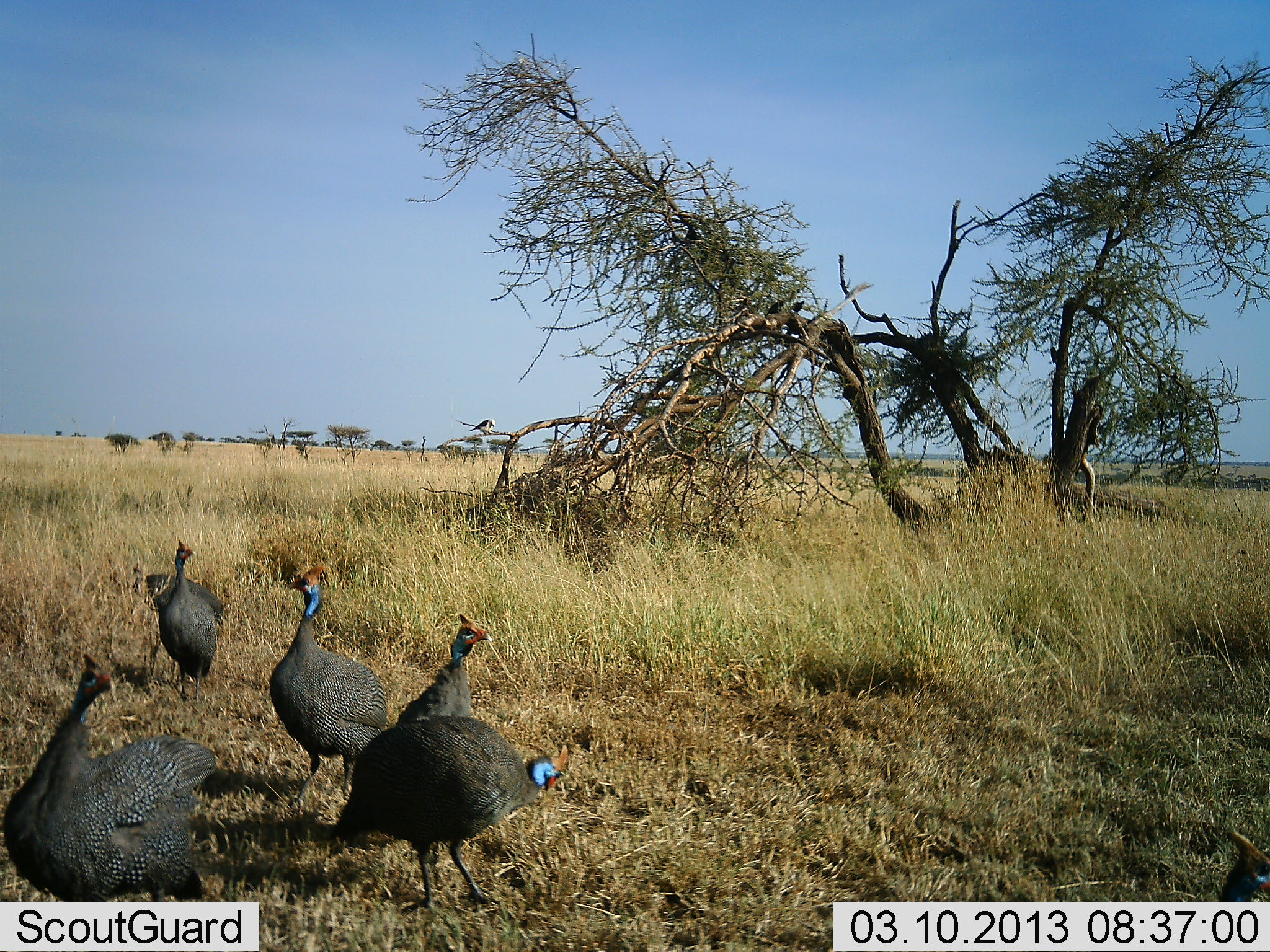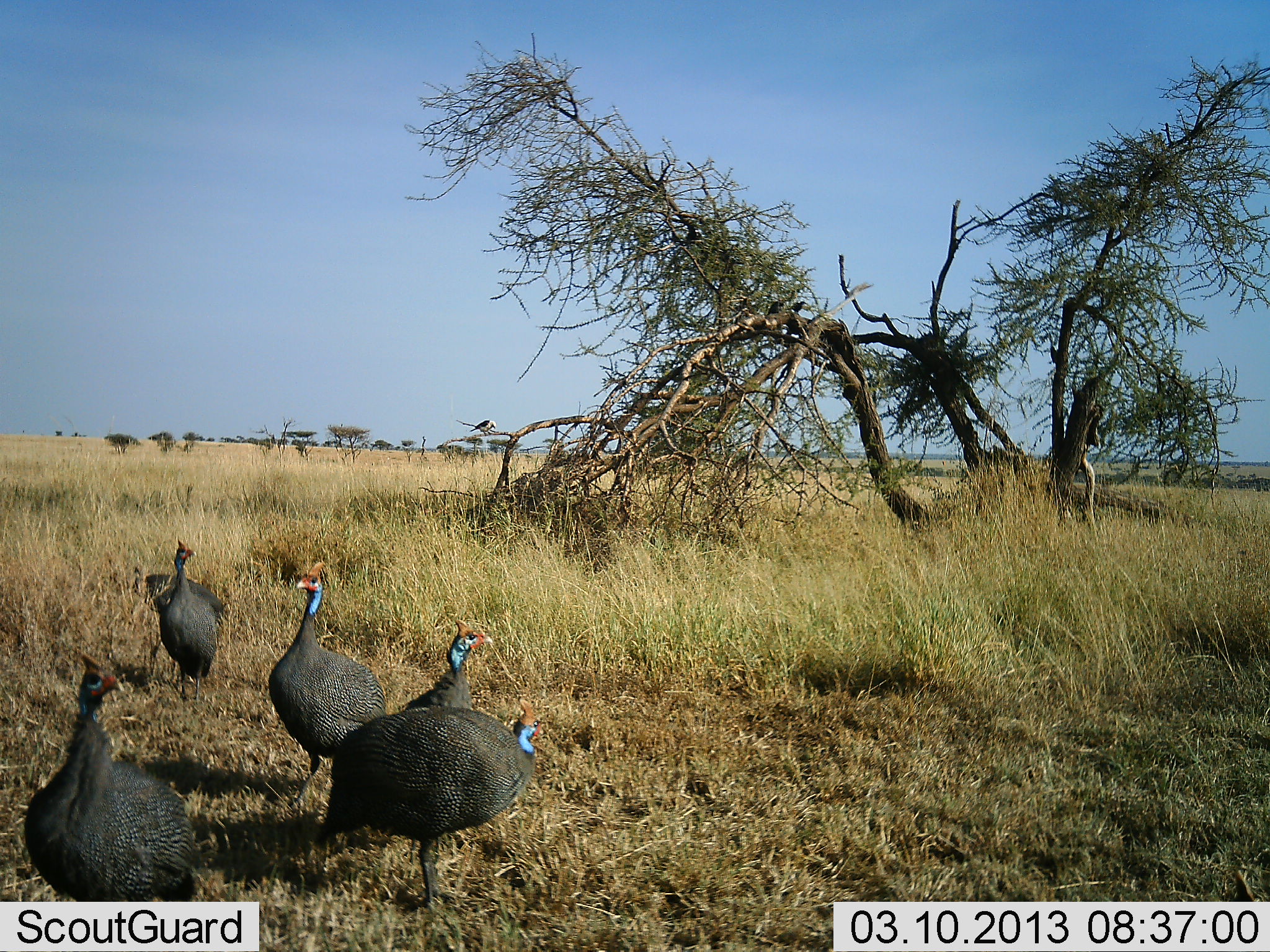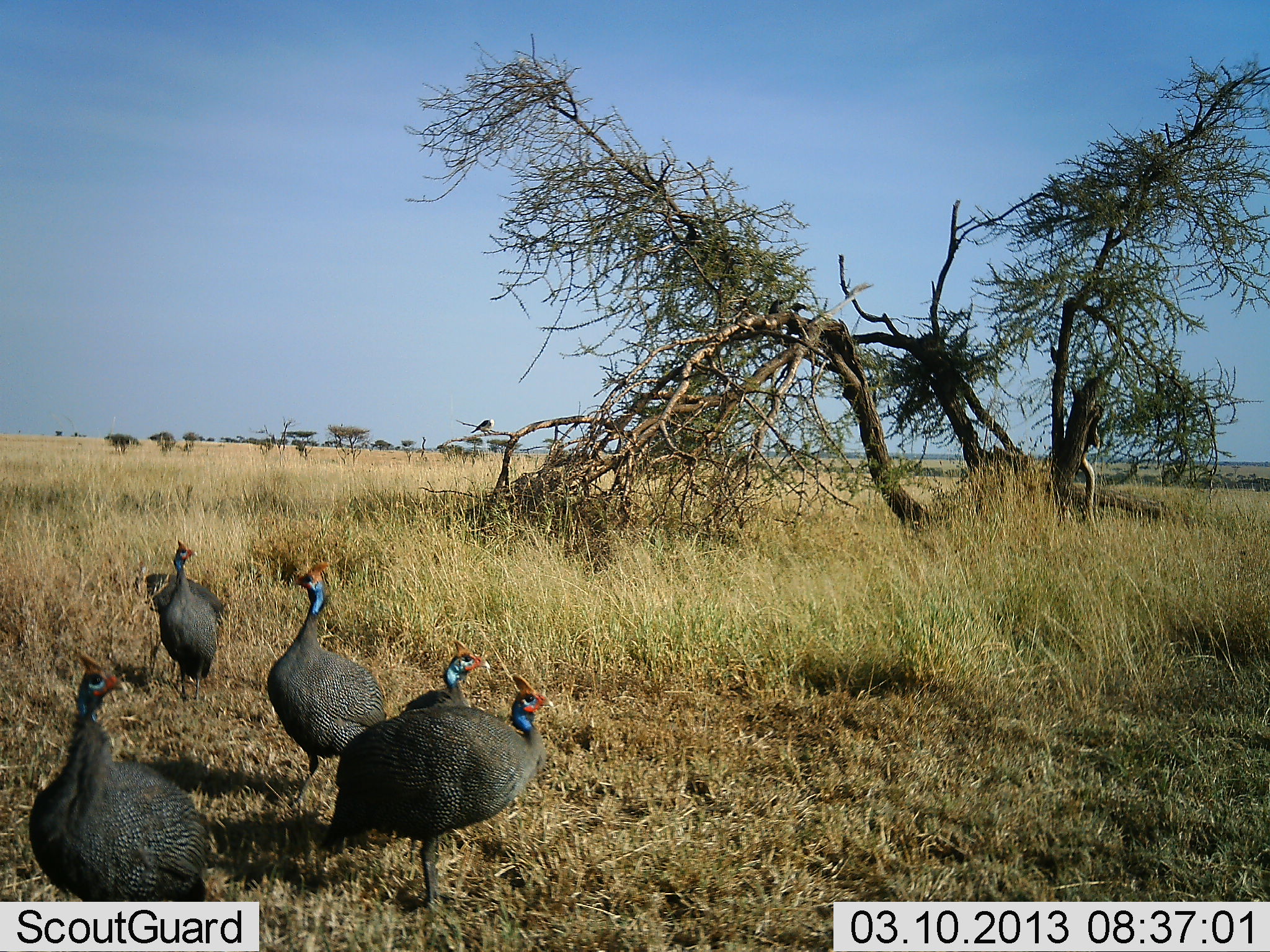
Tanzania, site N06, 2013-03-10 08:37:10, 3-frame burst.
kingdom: Animalia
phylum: Chordata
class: Aves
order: Galliformes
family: Numididae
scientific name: Numididae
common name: guinea fowl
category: guineafowl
Guineafowl (guinea fowl) (Numididae), count 5. Behavior (volunteer vote fractions): standing 71%, resting 7%, moving 25%, interacting 0%. Young present (vote fraction): 0%. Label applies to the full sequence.